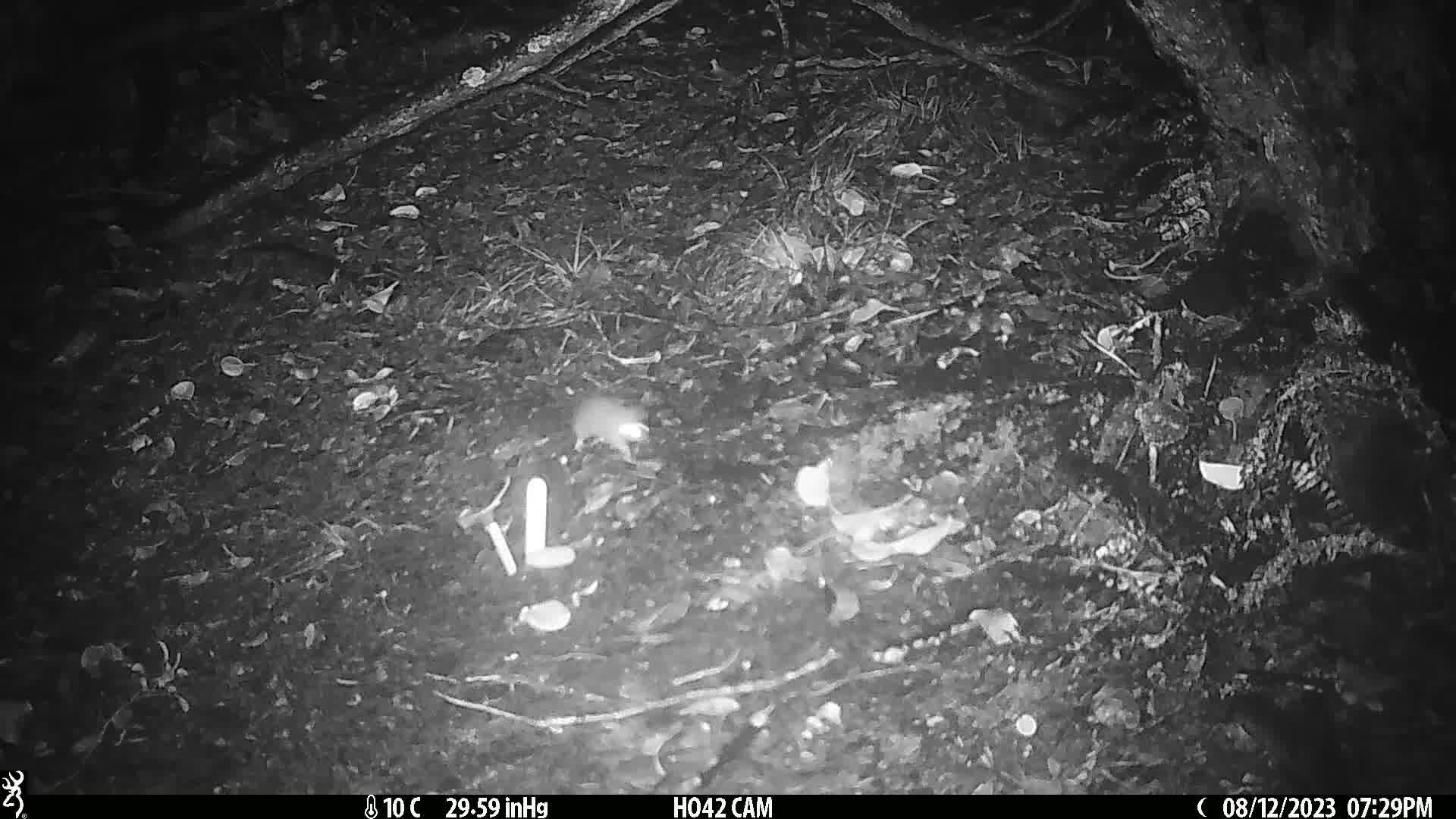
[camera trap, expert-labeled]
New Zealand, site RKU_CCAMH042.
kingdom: Animalia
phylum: Chordata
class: Mammalia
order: Rodentia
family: Muridae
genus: Rattus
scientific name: Rattus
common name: rat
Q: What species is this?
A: Rat (Rattus).